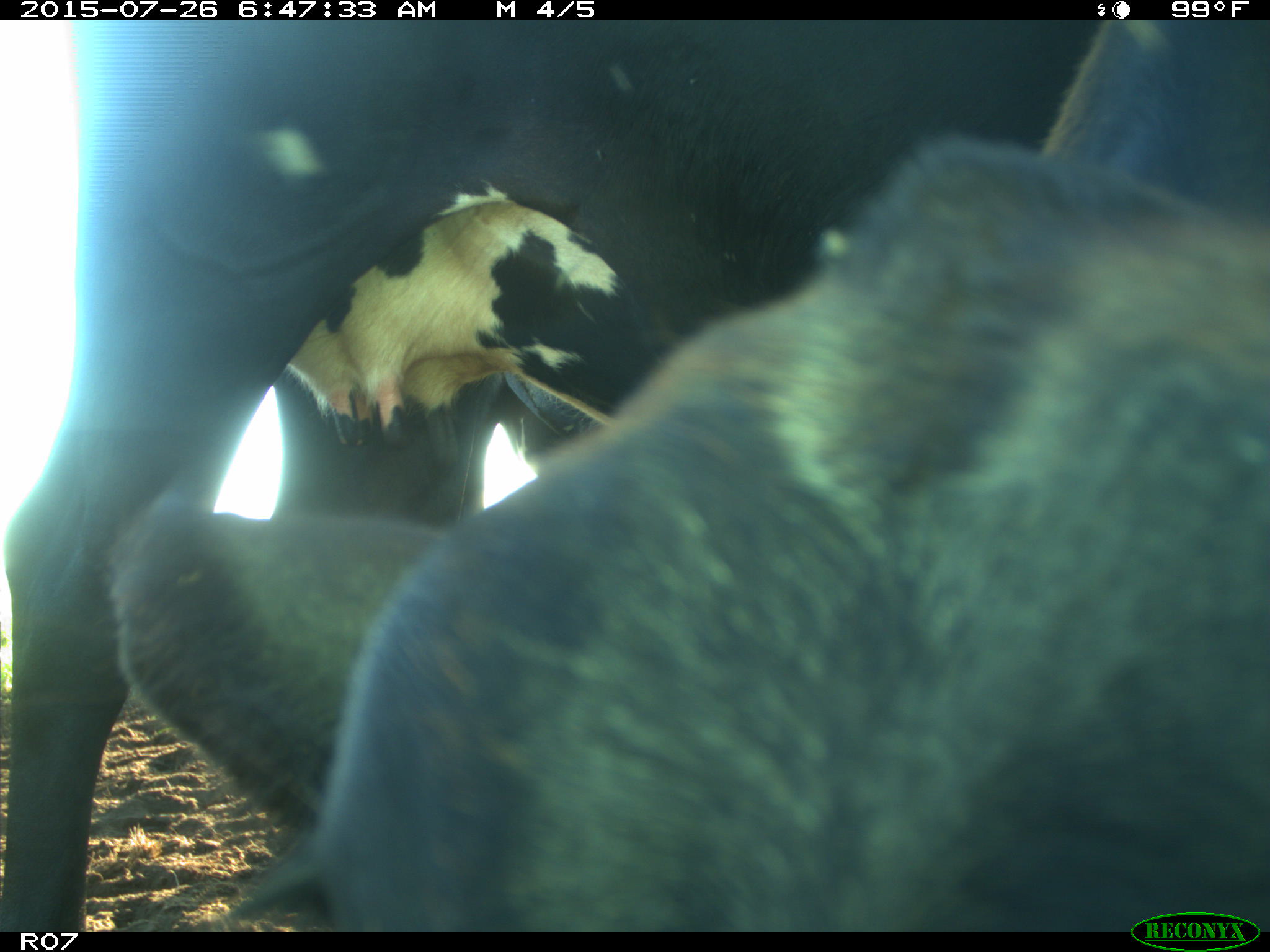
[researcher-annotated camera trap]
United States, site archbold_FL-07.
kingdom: Animalia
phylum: Chordata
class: Mammalia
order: Artiodactyla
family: Bovidae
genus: Bos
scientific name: Bos taurus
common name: domestic cow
Bos taurus (domestic cow).